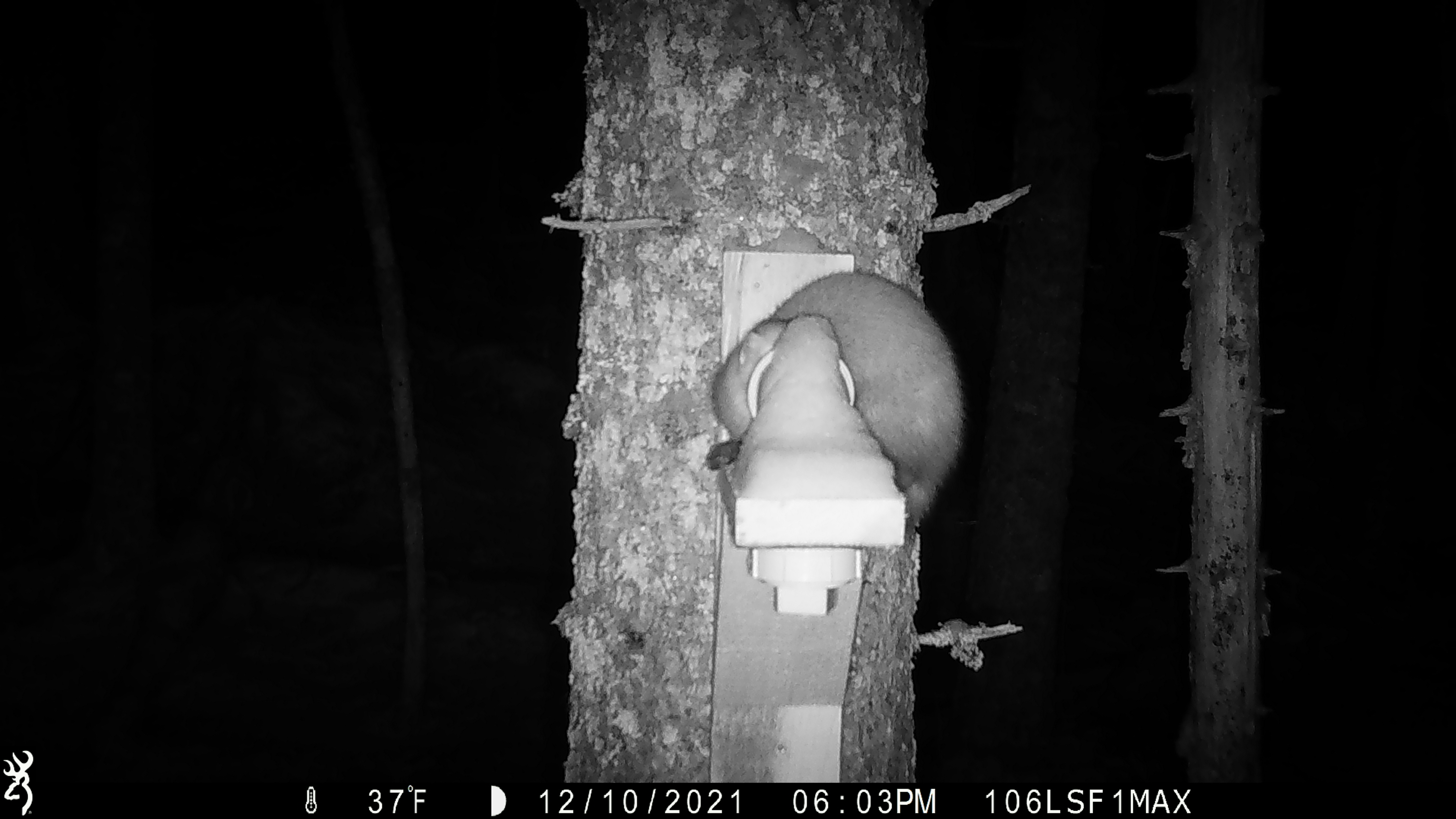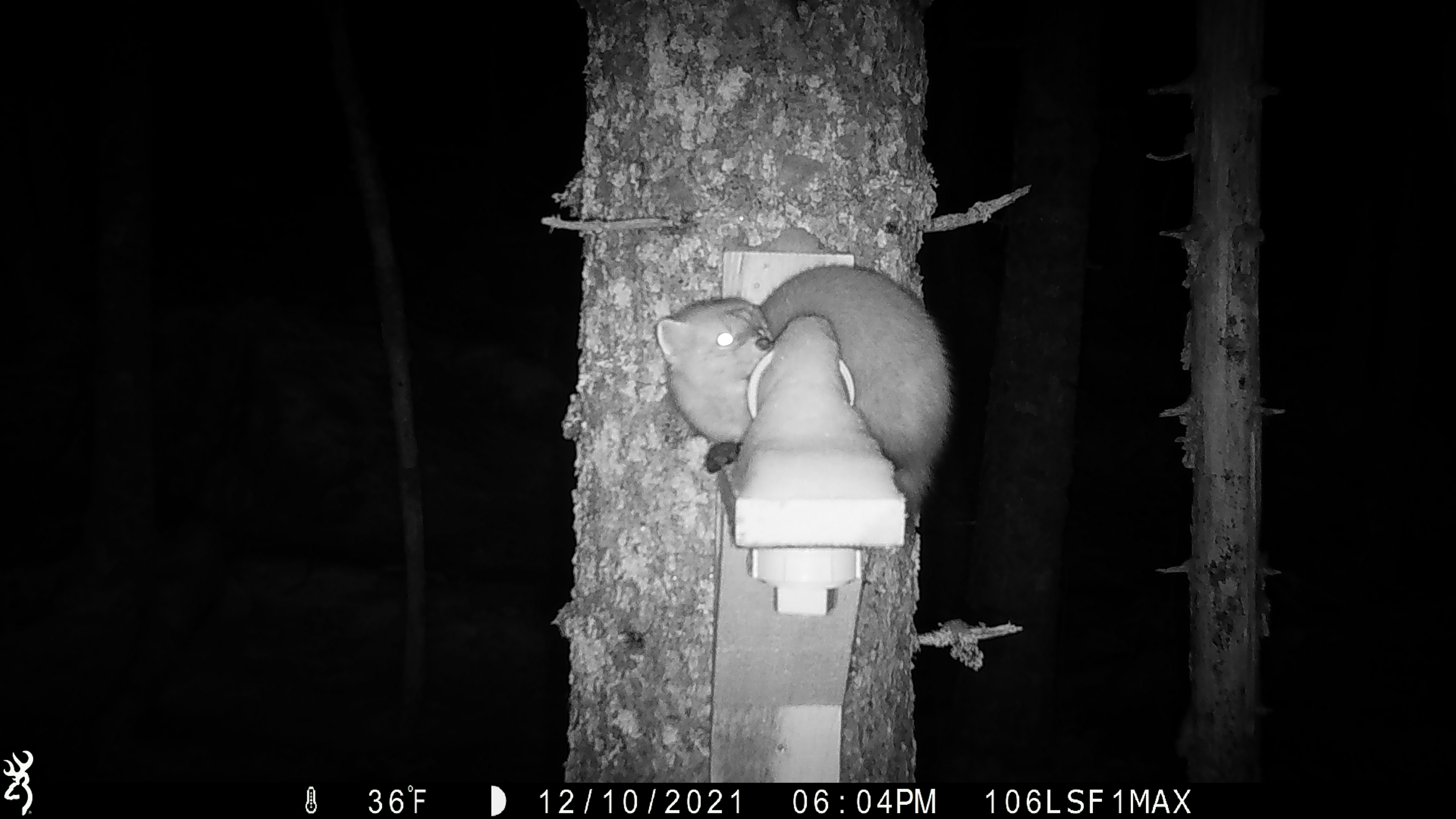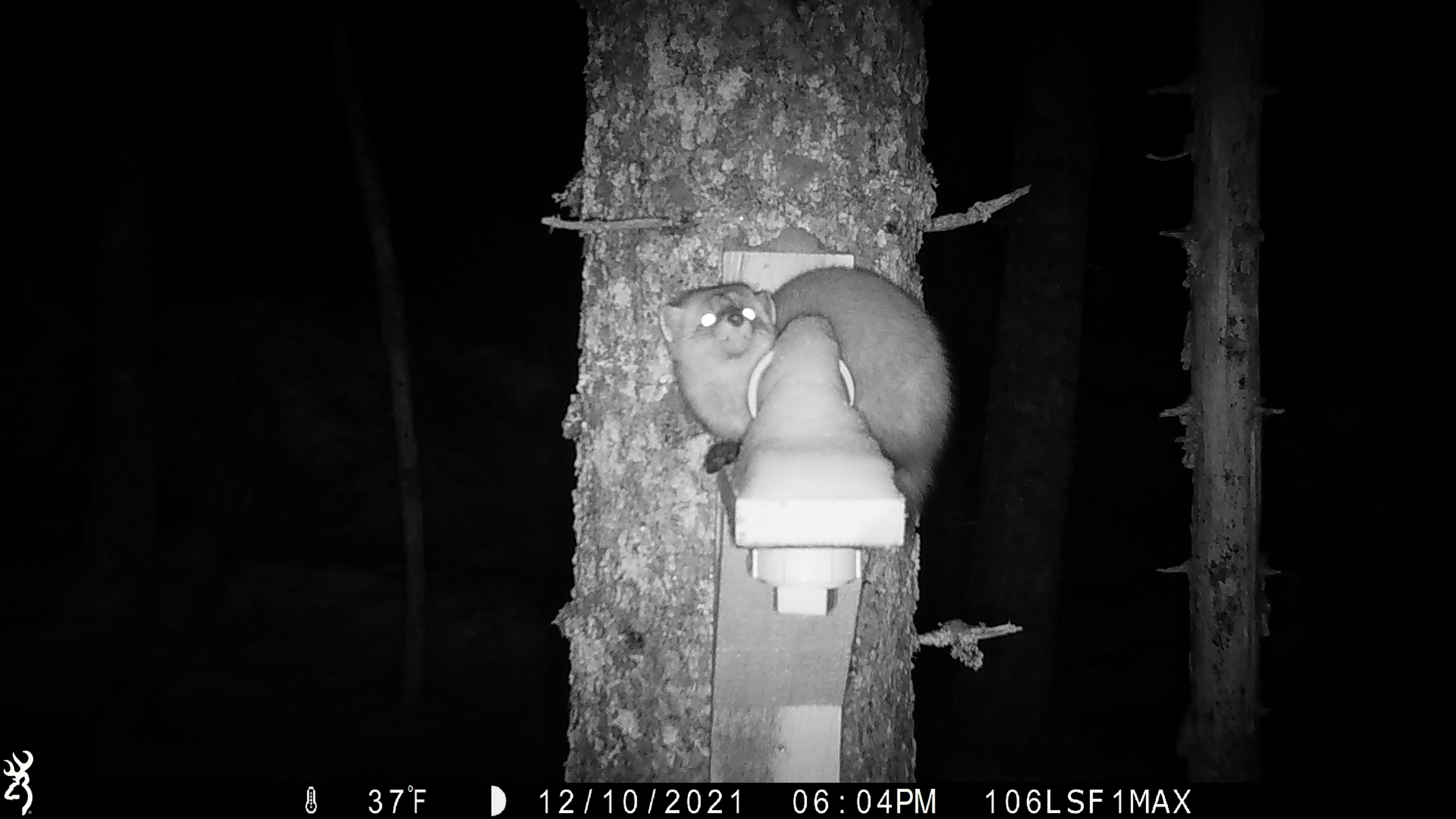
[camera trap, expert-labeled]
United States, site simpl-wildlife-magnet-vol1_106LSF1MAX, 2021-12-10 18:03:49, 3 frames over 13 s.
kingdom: Animalia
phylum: Chordata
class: Mammalia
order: Carnivora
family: Mustelidae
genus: Martes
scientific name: Martes americana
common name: american marten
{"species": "american marten (Martes americana)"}